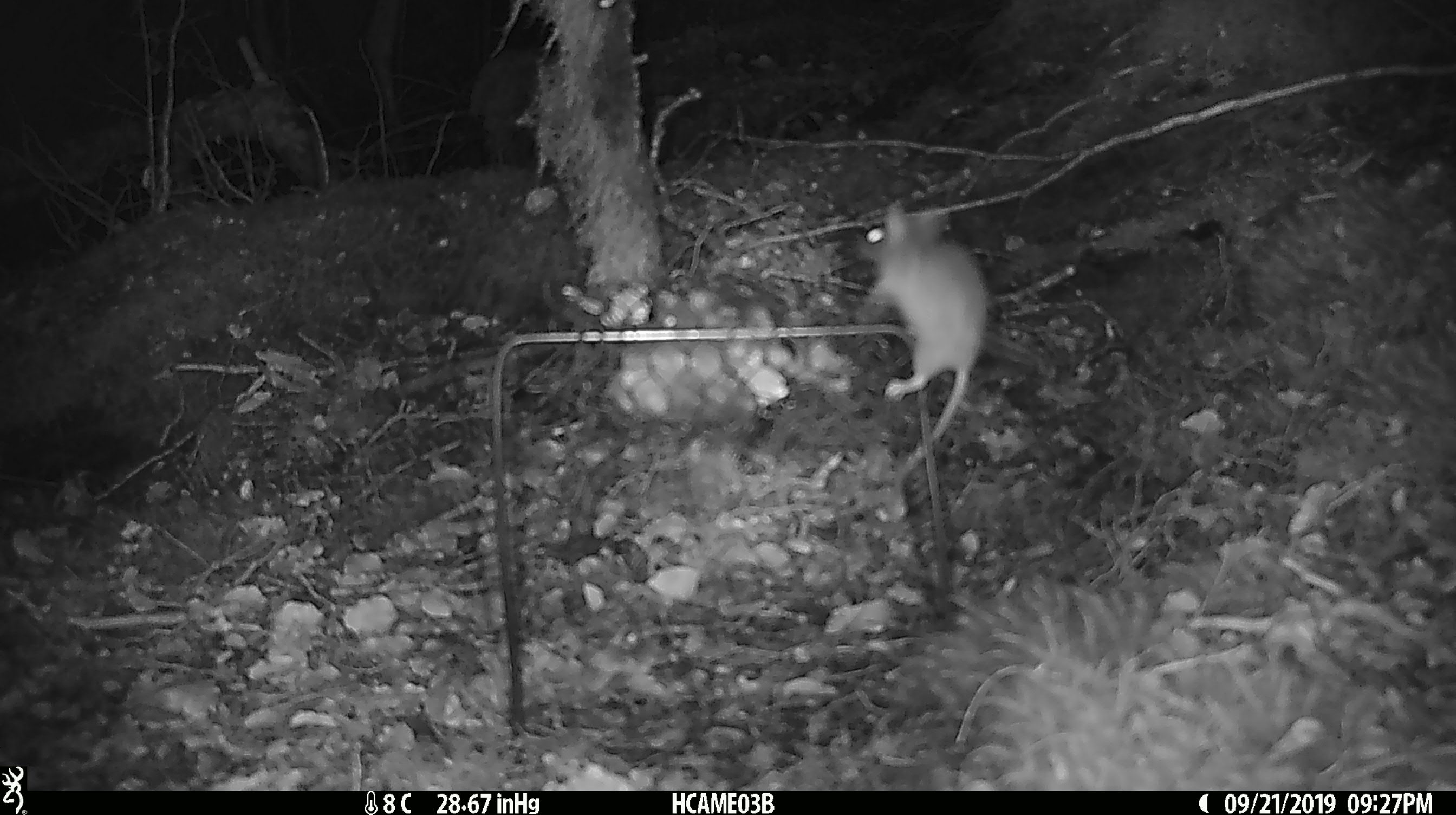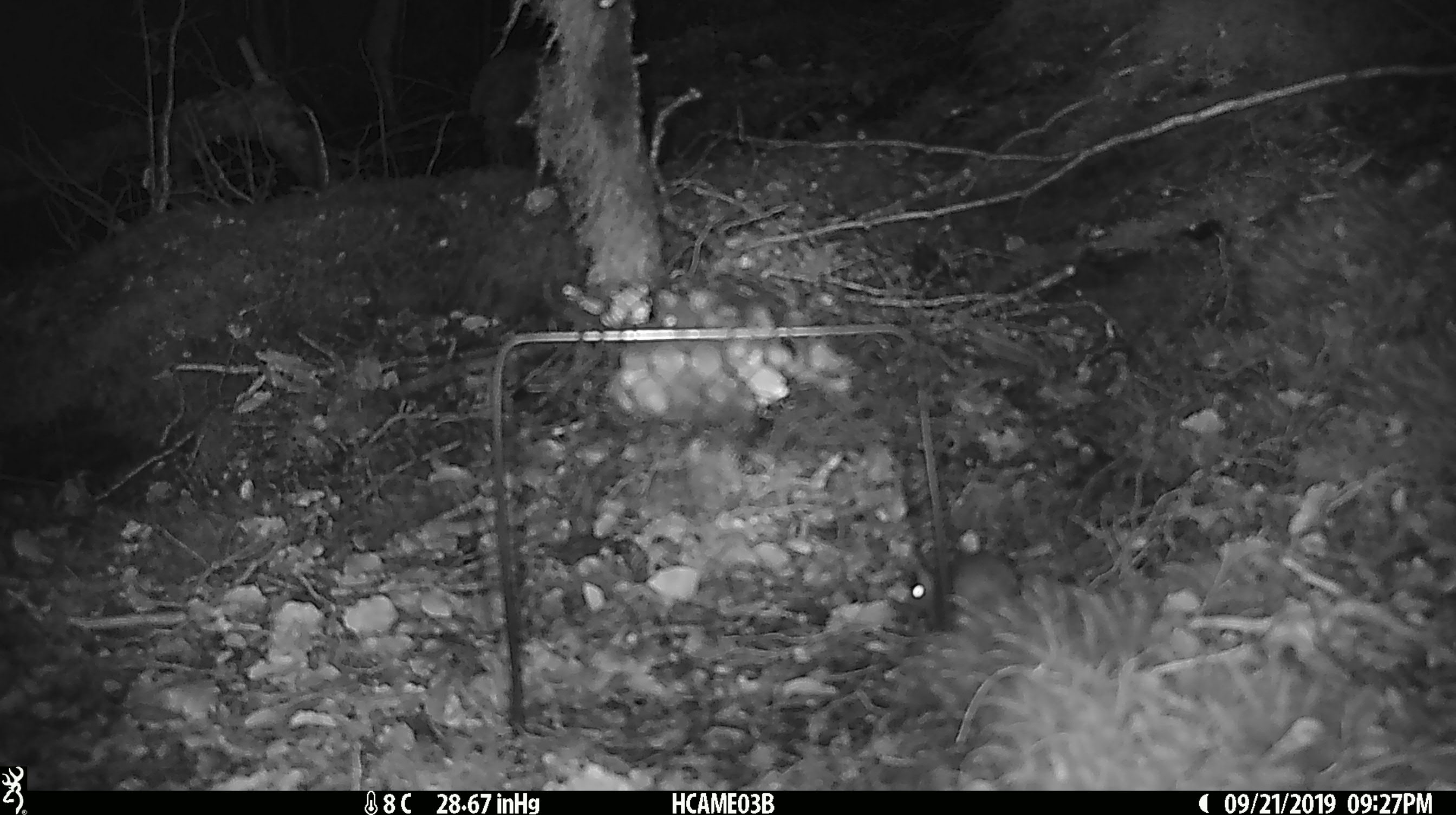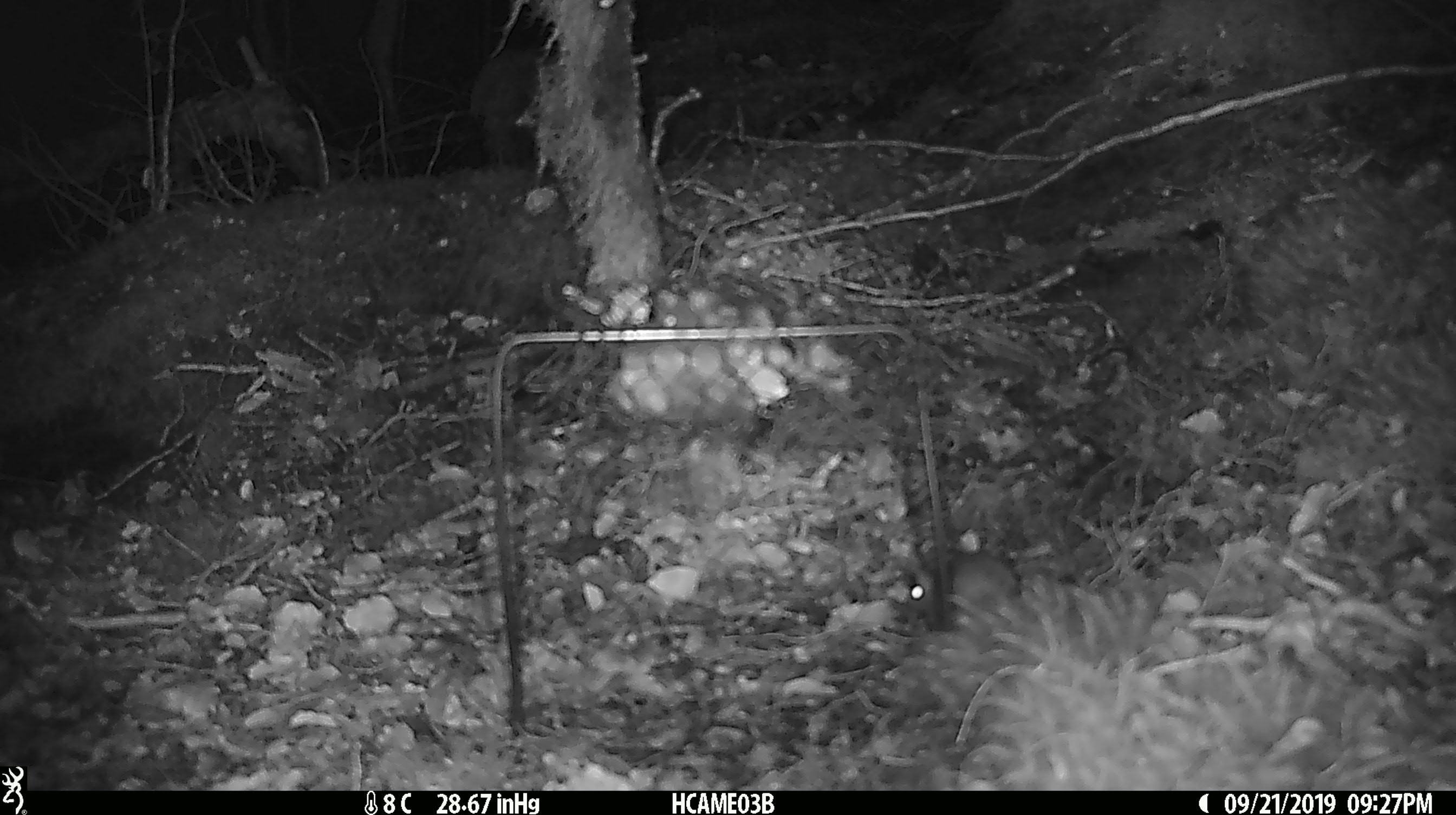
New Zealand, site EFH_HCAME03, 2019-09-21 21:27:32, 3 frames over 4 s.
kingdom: Animalia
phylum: Chordata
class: Mammalia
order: Rodentia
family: Muridae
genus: Mus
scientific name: Mus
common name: mouse